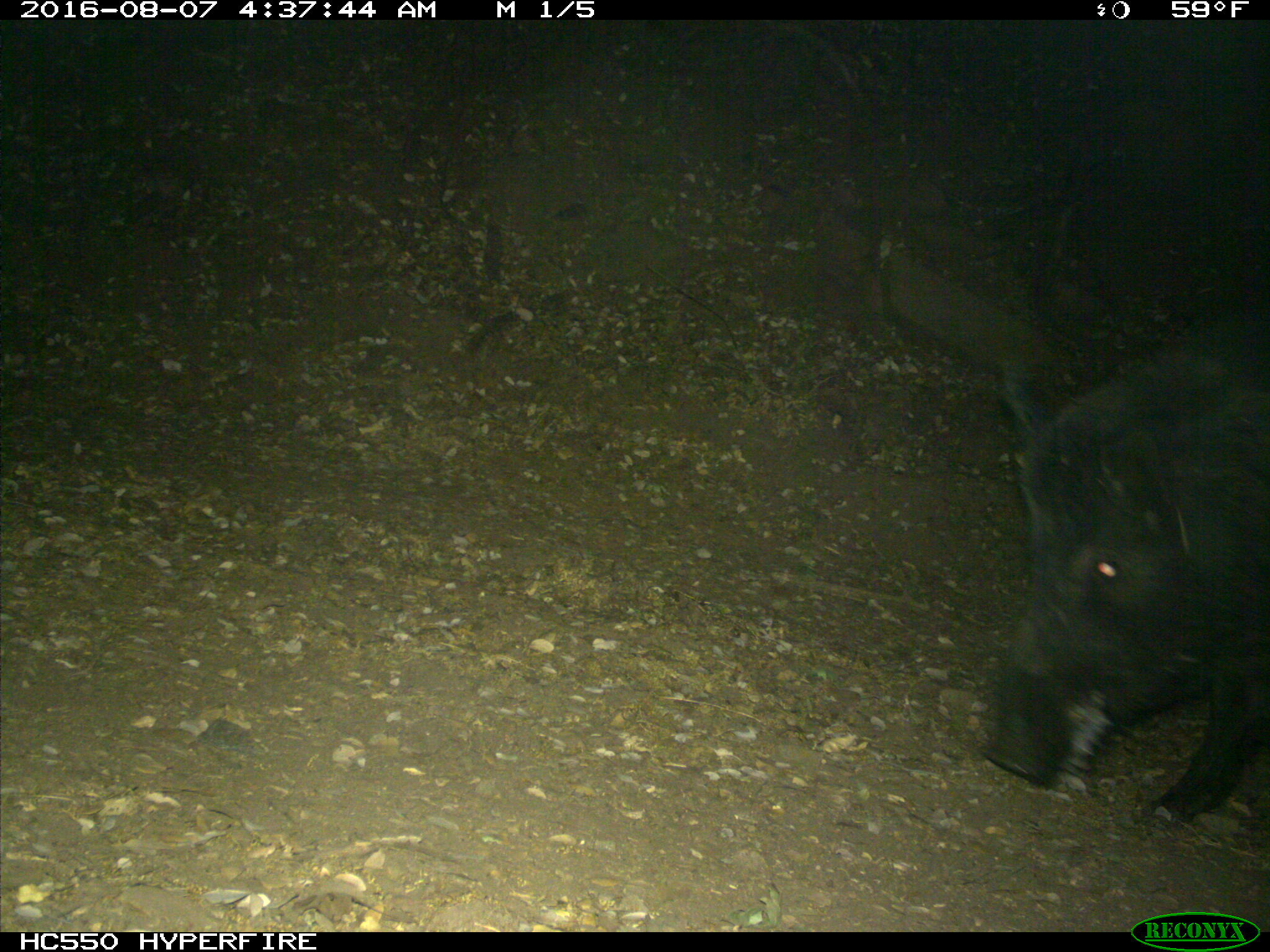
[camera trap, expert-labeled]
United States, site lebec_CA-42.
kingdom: Animalia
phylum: Chordata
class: Mammalia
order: Artiodactyla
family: Suidae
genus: Sus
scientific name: Sus scrofa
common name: wild boar